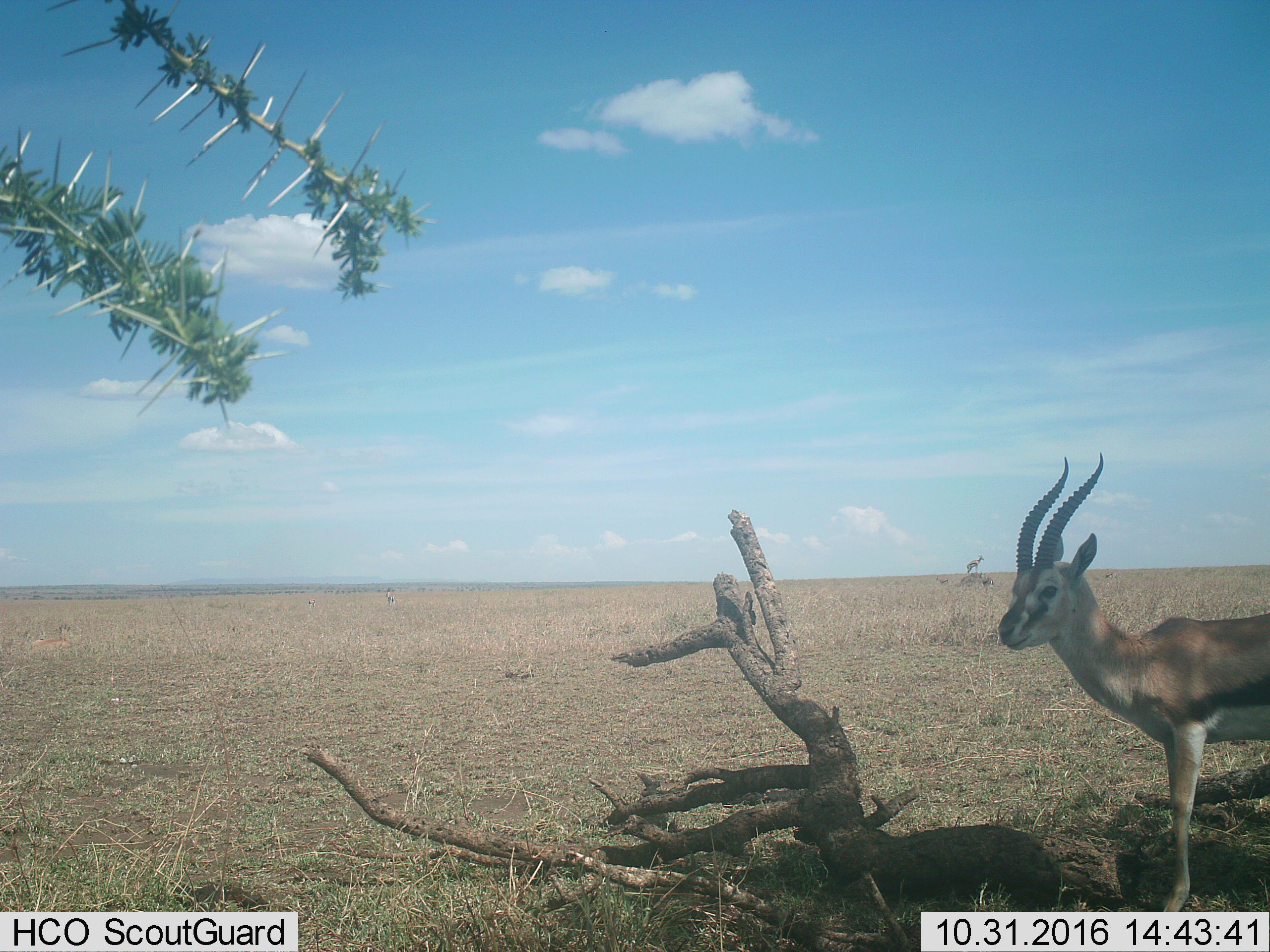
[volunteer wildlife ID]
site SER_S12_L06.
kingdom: Animalia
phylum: Chordata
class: Mammalia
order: Artiodactyla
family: Bovidae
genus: Eudorcas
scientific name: Eudorcas thomsonii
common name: thomson's gazelle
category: gazellethomsons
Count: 2.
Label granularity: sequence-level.